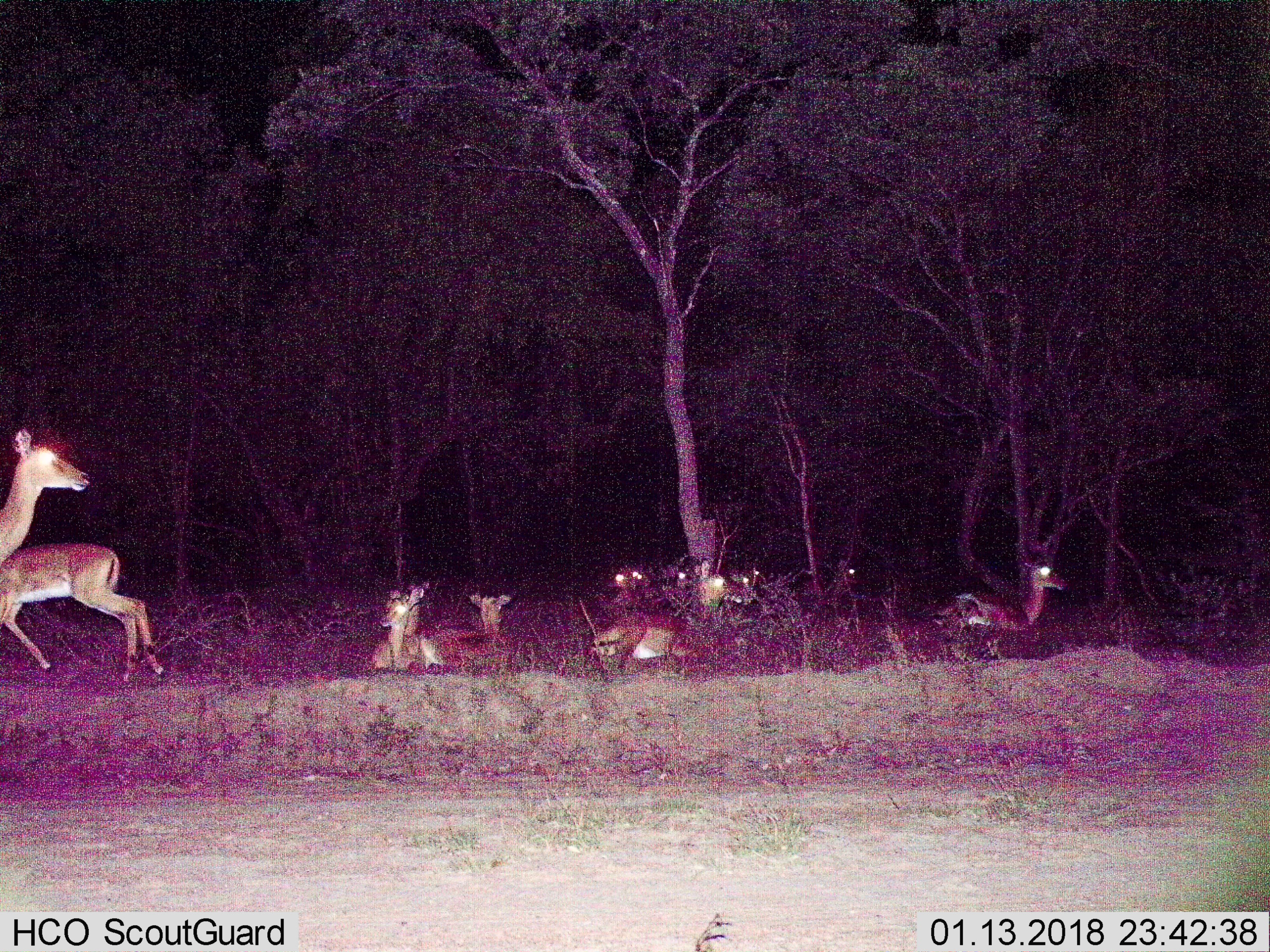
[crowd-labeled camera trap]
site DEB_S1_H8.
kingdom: Animalia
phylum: Chordata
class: Mammalia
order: Artiodactyla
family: Bovidae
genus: Aepyceros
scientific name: Aepyceros melampus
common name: impala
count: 11-50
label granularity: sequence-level